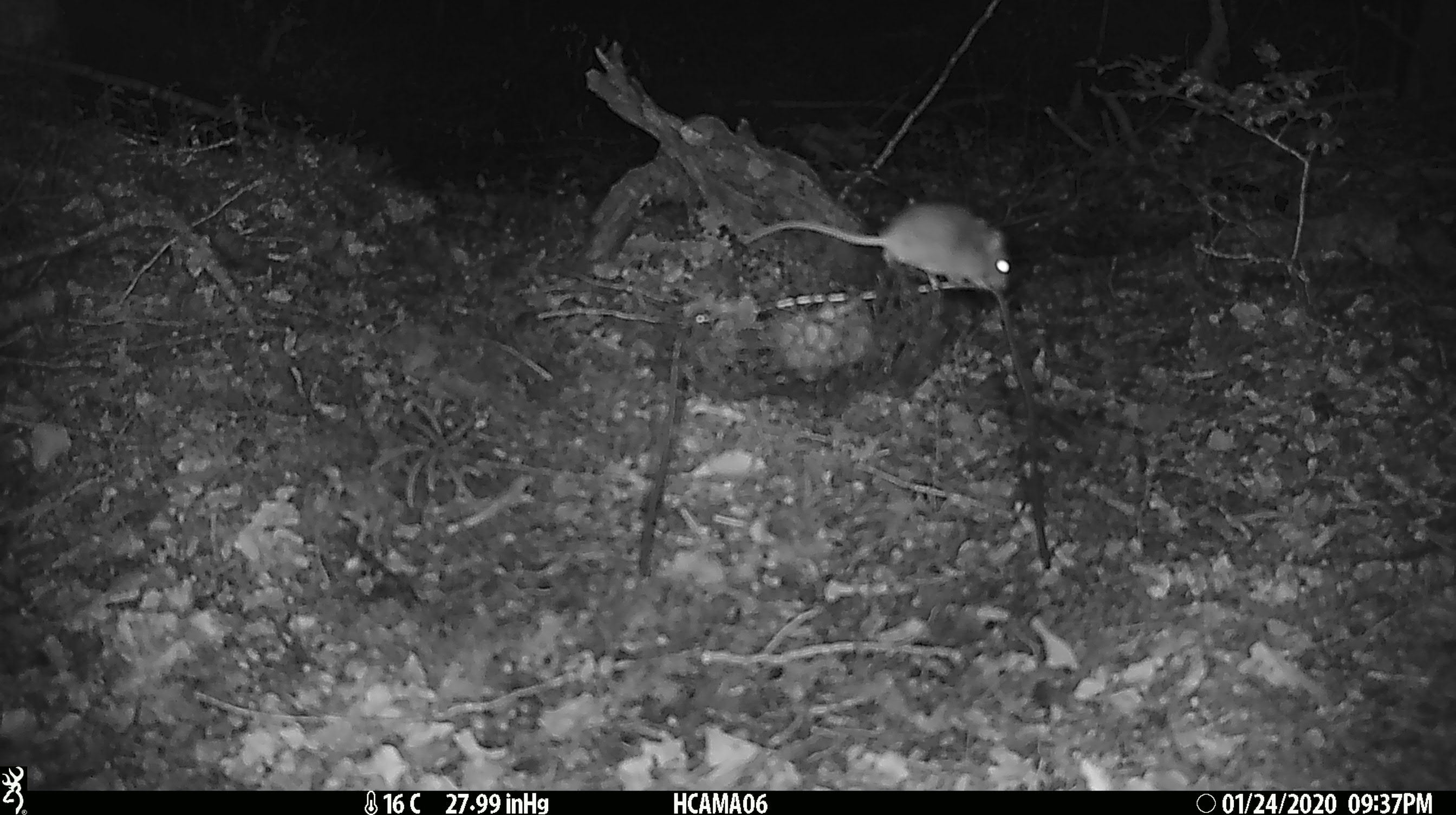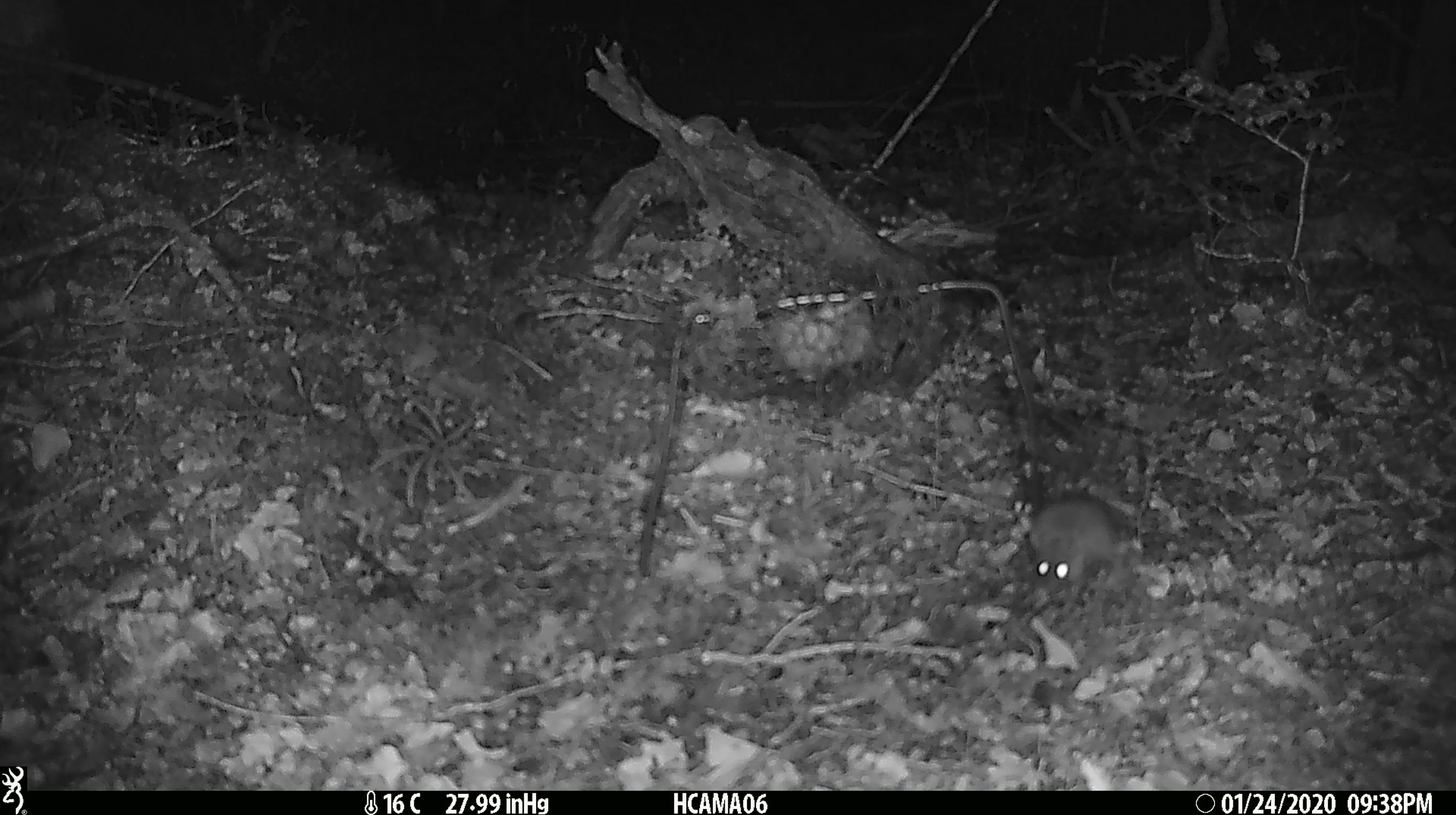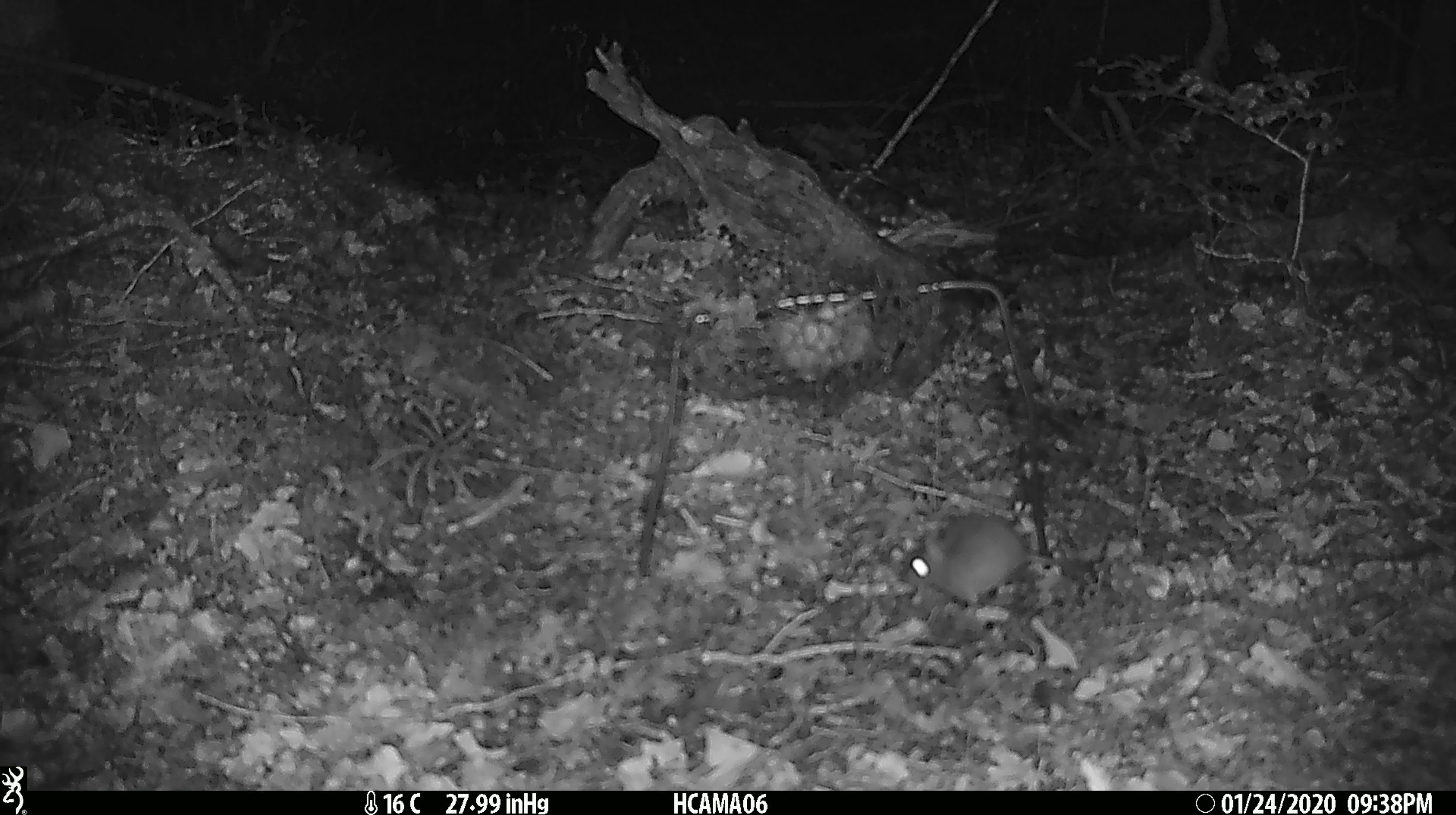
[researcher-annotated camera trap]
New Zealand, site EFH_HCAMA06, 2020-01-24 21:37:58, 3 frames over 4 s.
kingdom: Animalia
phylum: Chordata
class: Mammalia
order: Rodentia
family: Muridae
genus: Mus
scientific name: Mus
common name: mouse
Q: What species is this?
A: Mouse (Mus).